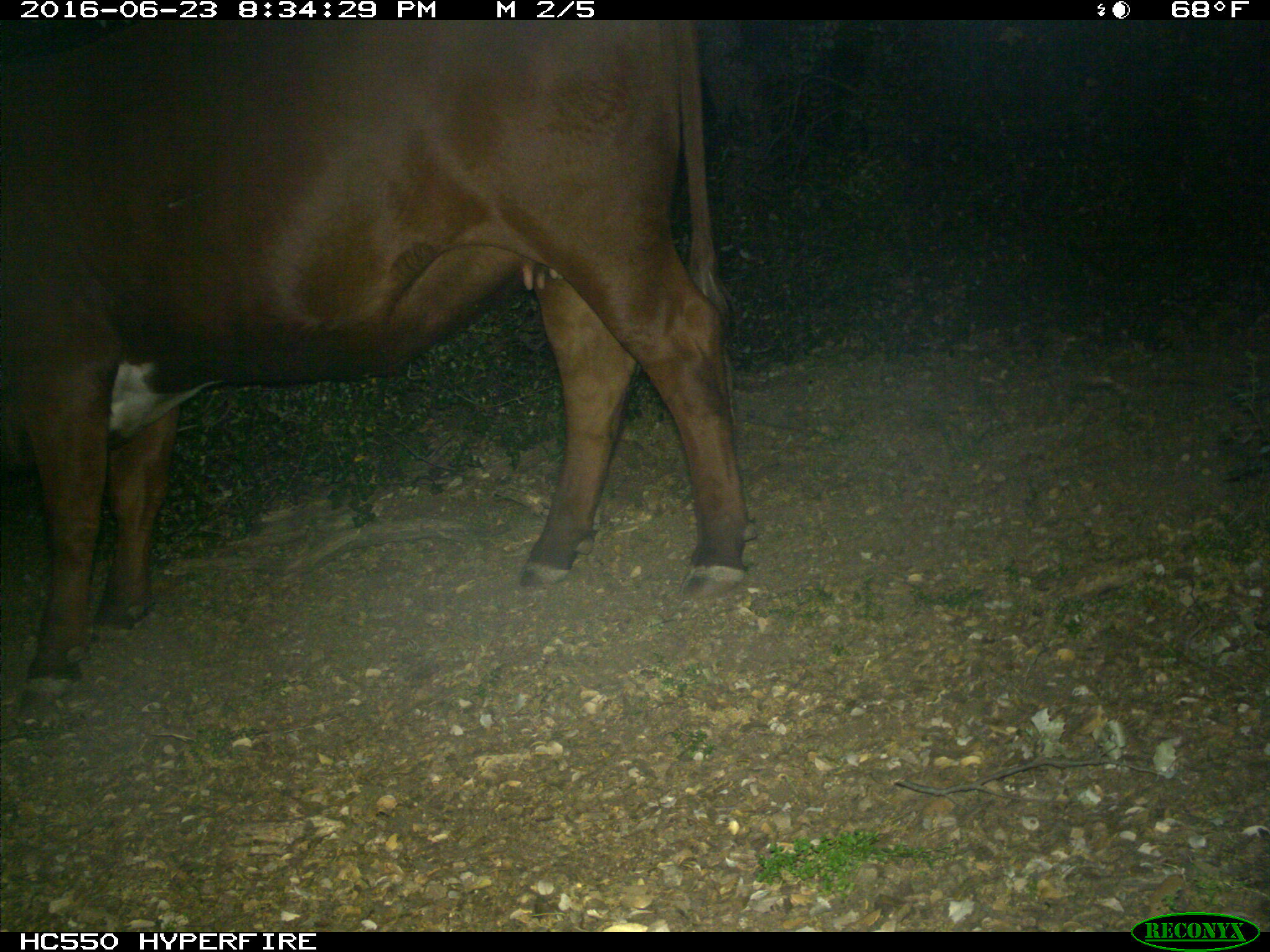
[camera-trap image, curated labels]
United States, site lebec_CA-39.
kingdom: Animalia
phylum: Chordata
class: Mammalia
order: Artiodactyla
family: Bovidae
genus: Bos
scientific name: Bos taurus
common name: domestic cow